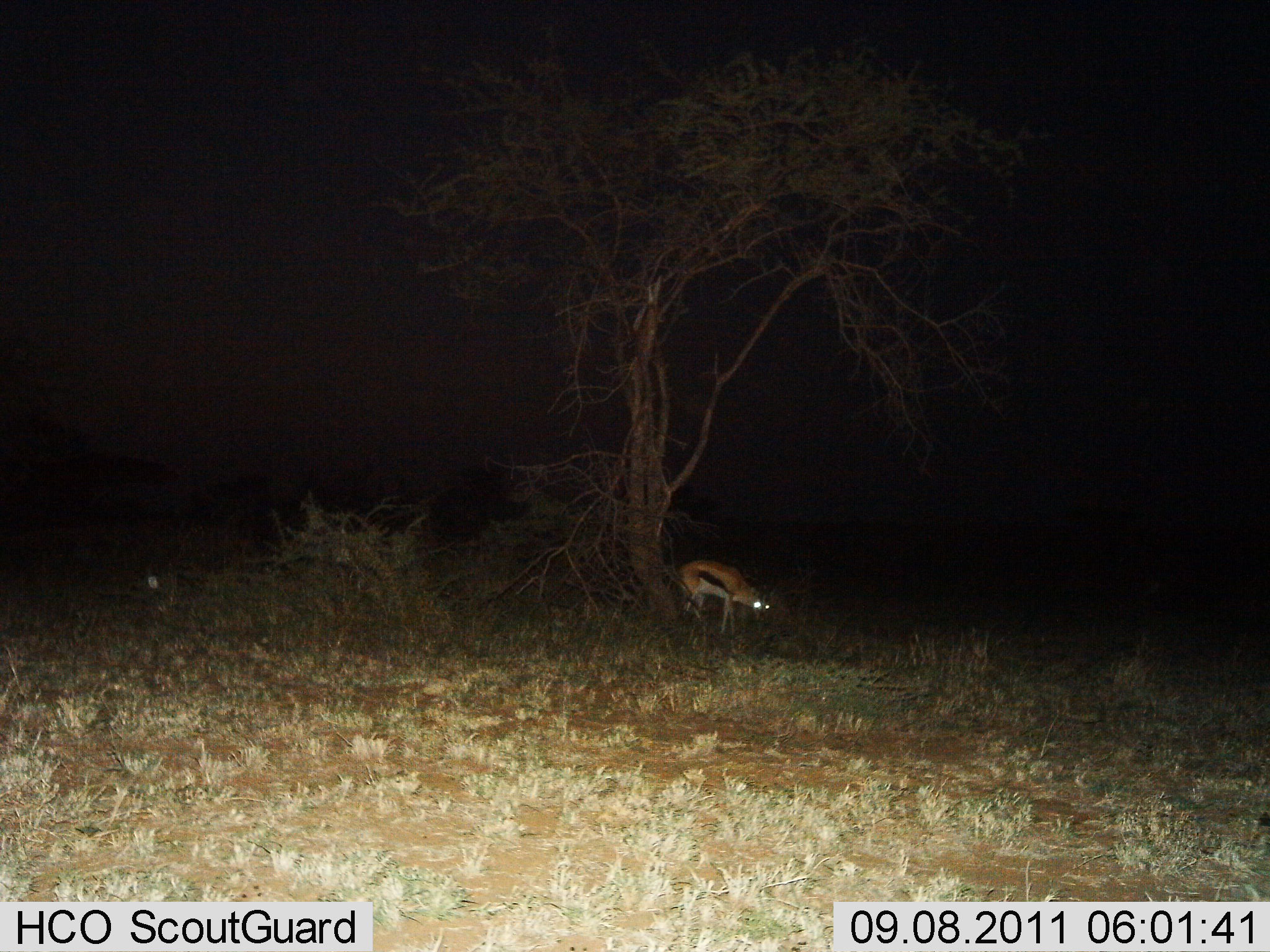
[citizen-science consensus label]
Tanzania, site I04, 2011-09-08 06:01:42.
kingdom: Animalia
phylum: Chordata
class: Mammalia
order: Artiodactyla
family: Bovidae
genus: Eudorcas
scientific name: Eudorcas thomsonii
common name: thomson's gazelle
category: gazellethomsons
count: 1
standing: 67%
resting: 0%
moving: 0%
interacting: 0%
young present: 0%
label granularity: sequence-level